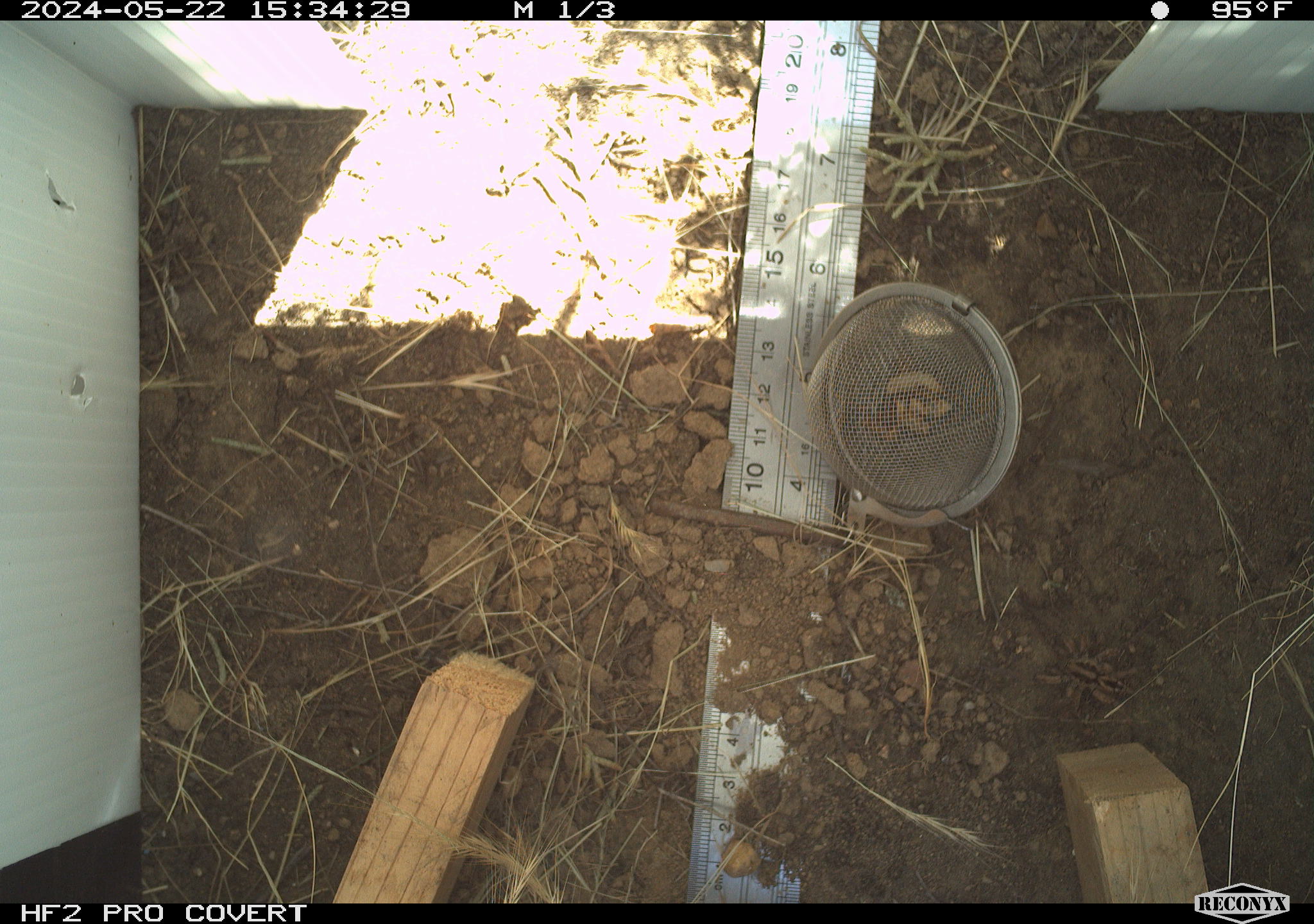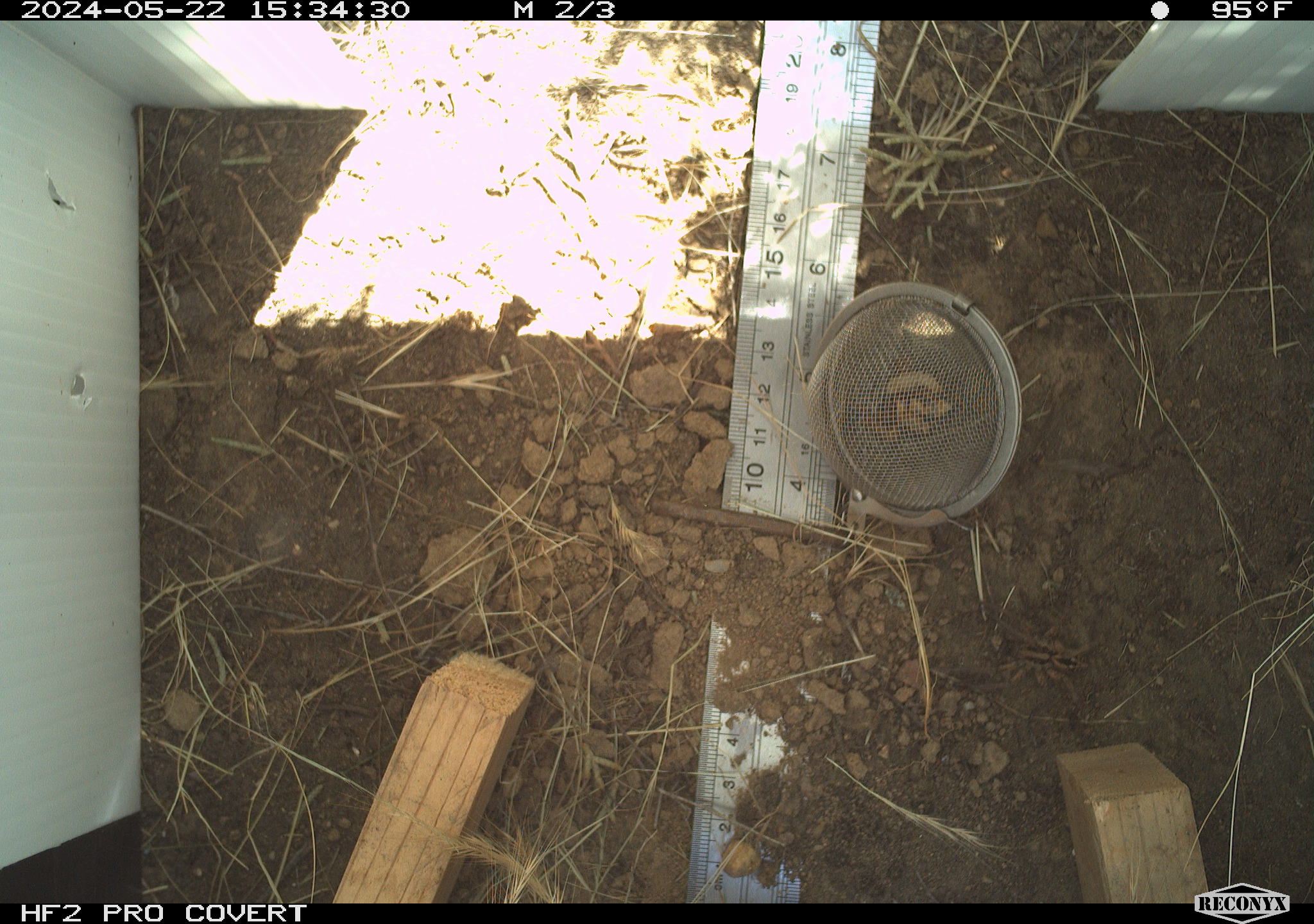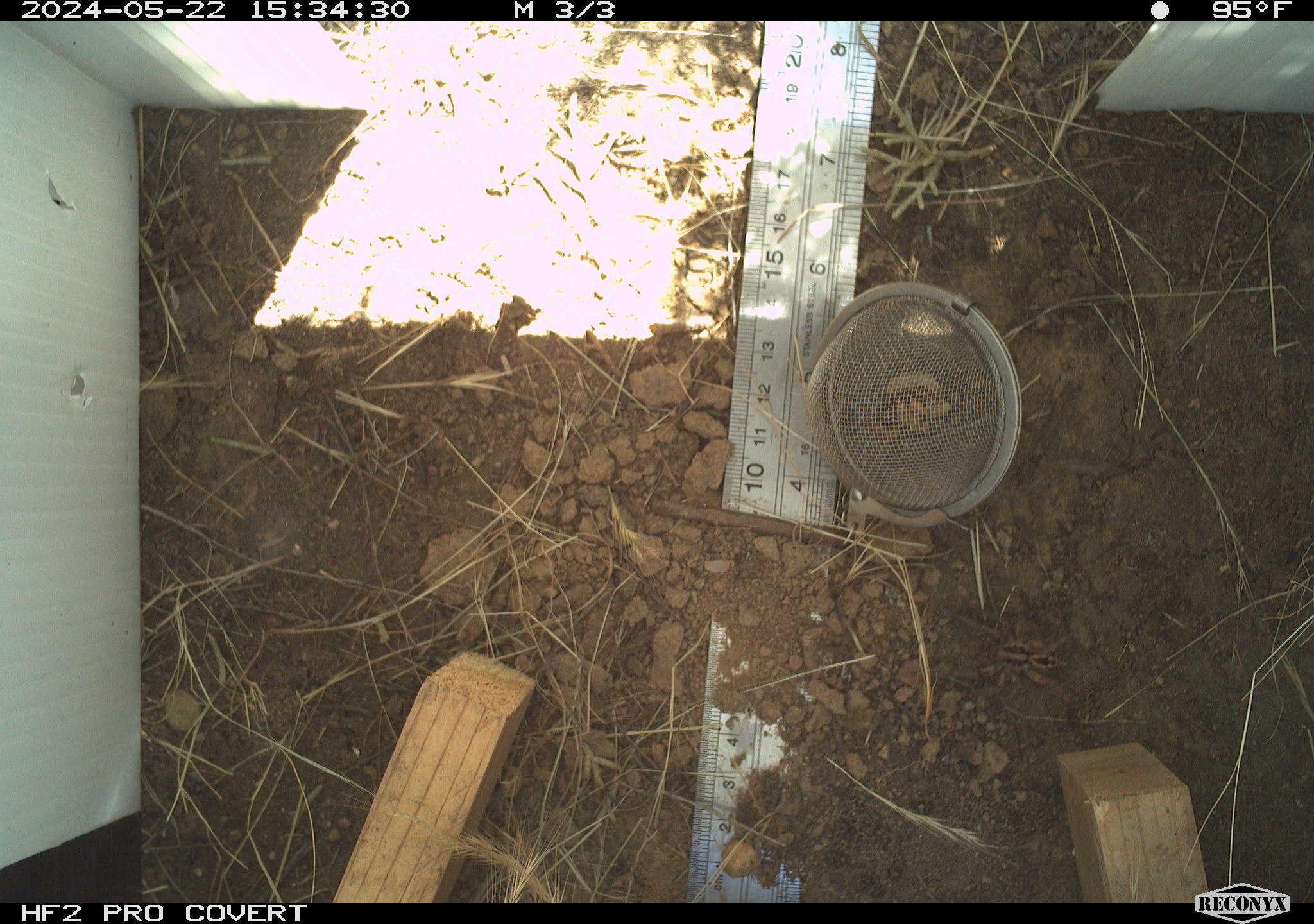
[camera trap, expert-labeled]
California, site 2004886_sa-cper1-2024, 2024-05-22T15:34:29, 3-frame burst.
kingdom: Animalia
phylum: Arthropoda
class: Arachnida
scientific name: Arachnida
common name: arachnids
Arachnids (Arachnida).